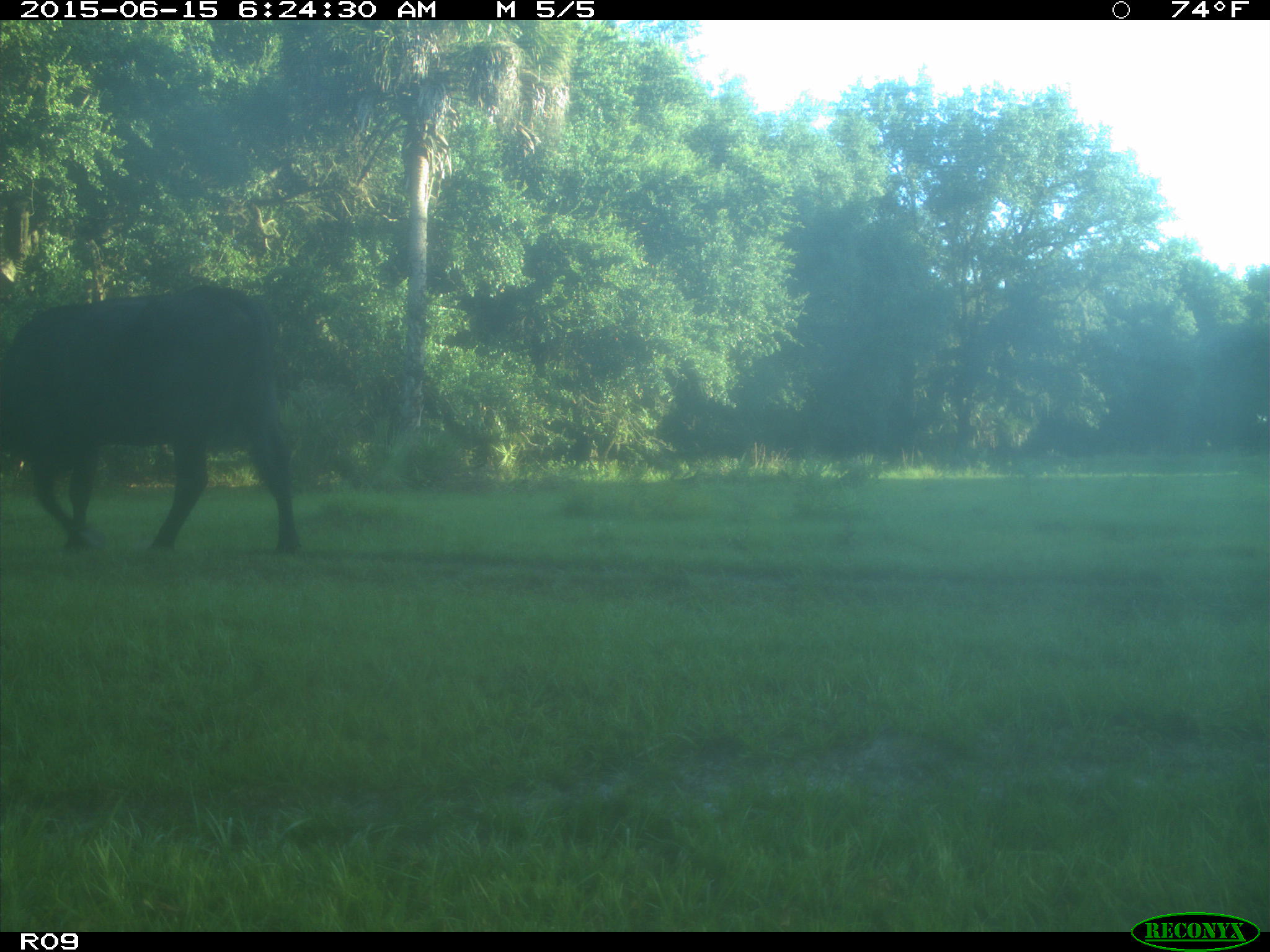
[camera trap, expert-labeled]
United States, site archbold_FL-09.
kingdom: Animalia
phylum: Chordata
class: Mammalia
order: Artiodactyla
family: Bovidae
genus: Bos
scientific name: Bos taurus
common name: domestic cow